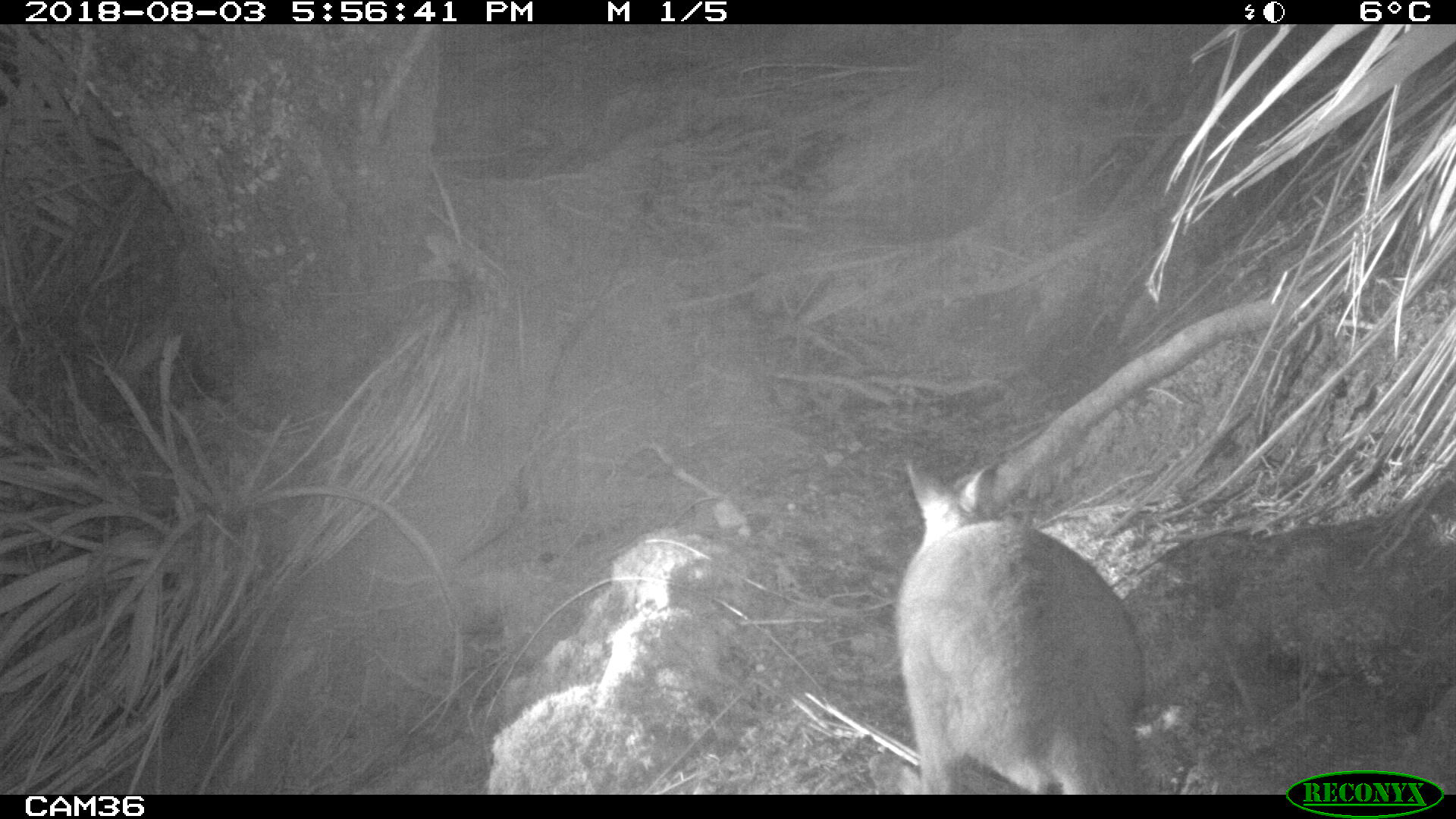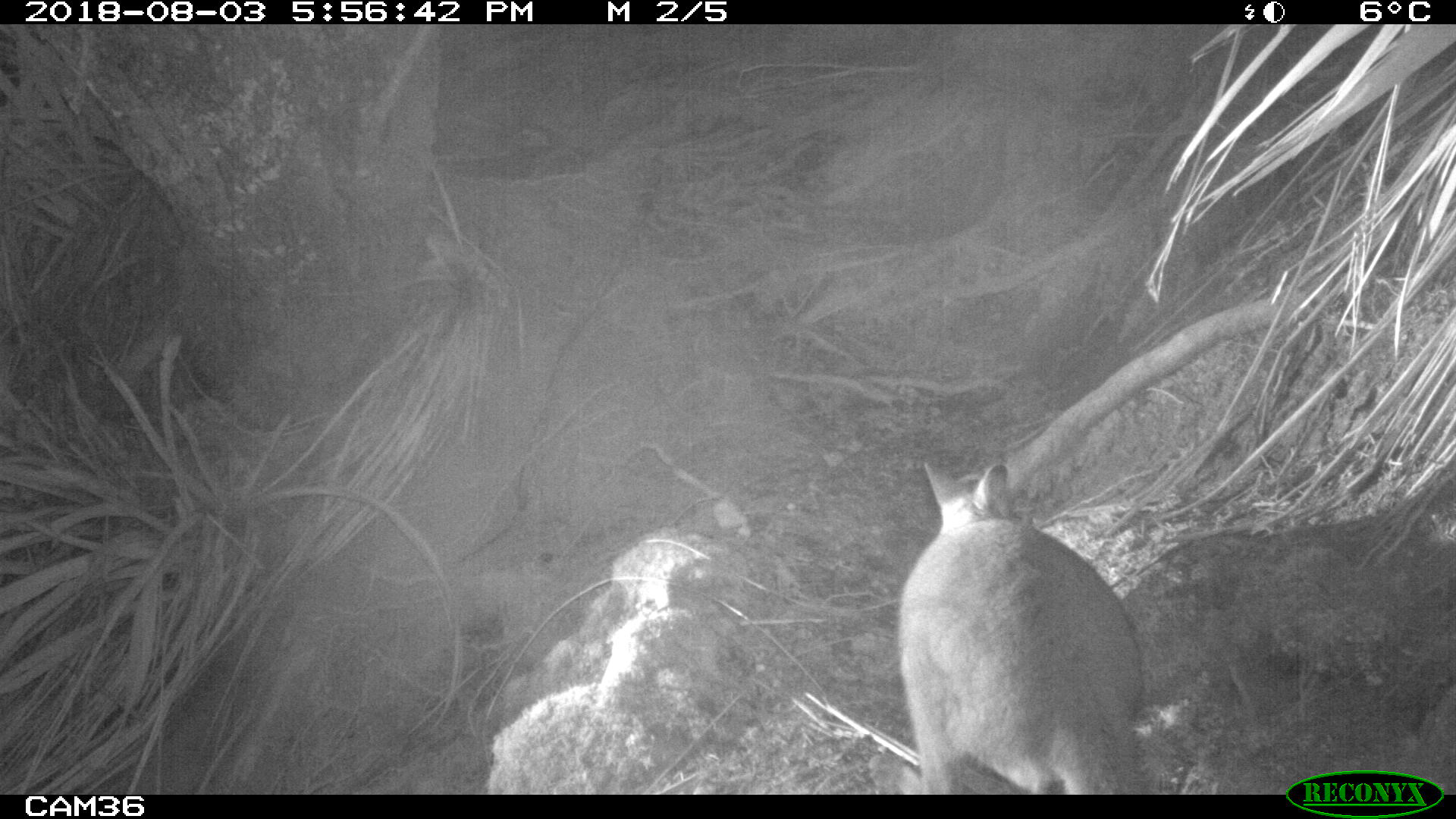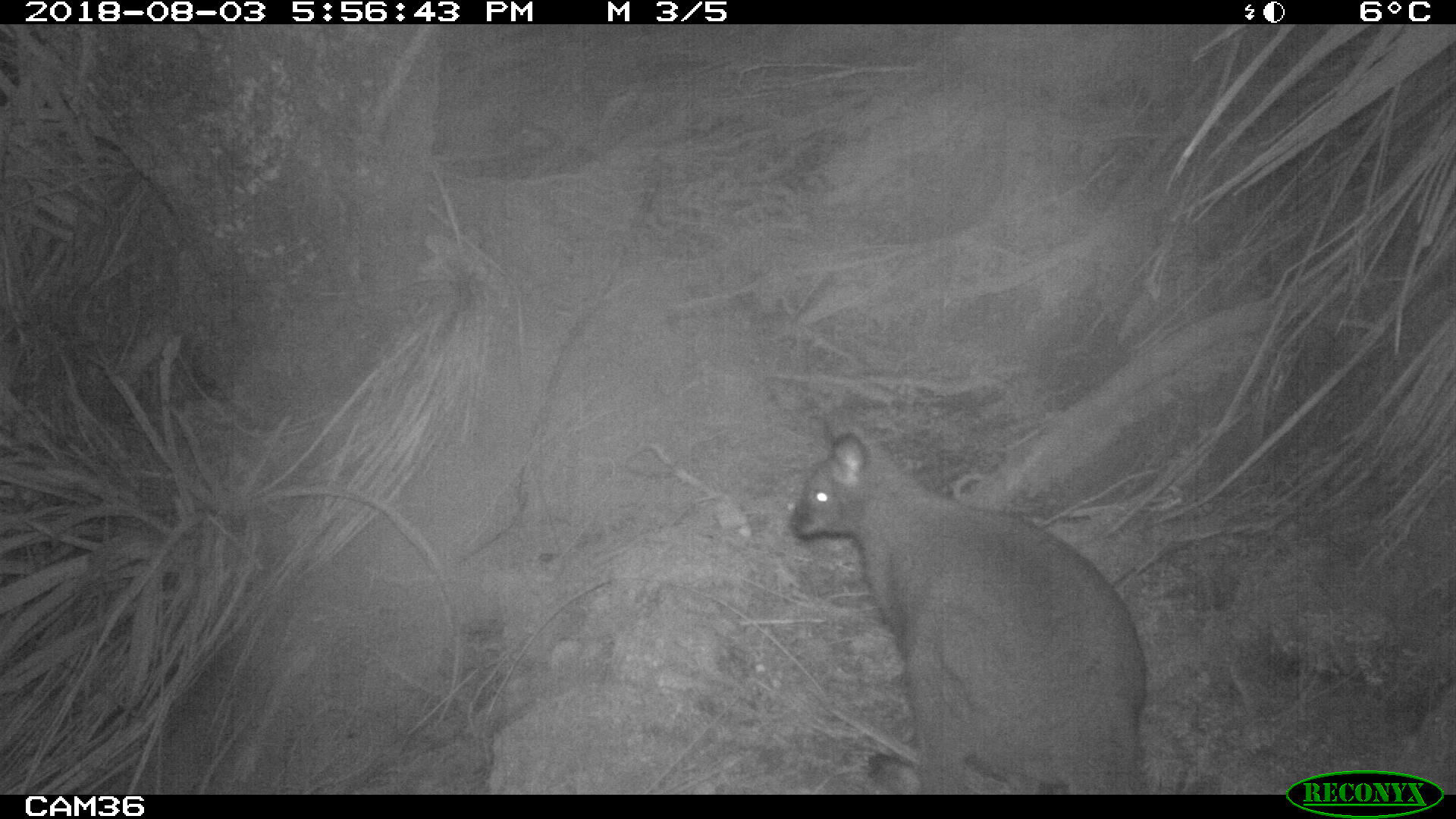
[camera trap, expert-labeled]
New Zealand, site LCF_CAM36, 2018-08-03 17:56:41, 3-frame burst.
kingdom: Animalia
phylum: Chordata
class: Mammalia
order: Diprotodontia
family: Macropodidae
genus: Notamacropus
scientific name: Notamacropus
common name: wallaby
Wallaby (Notamacropus).